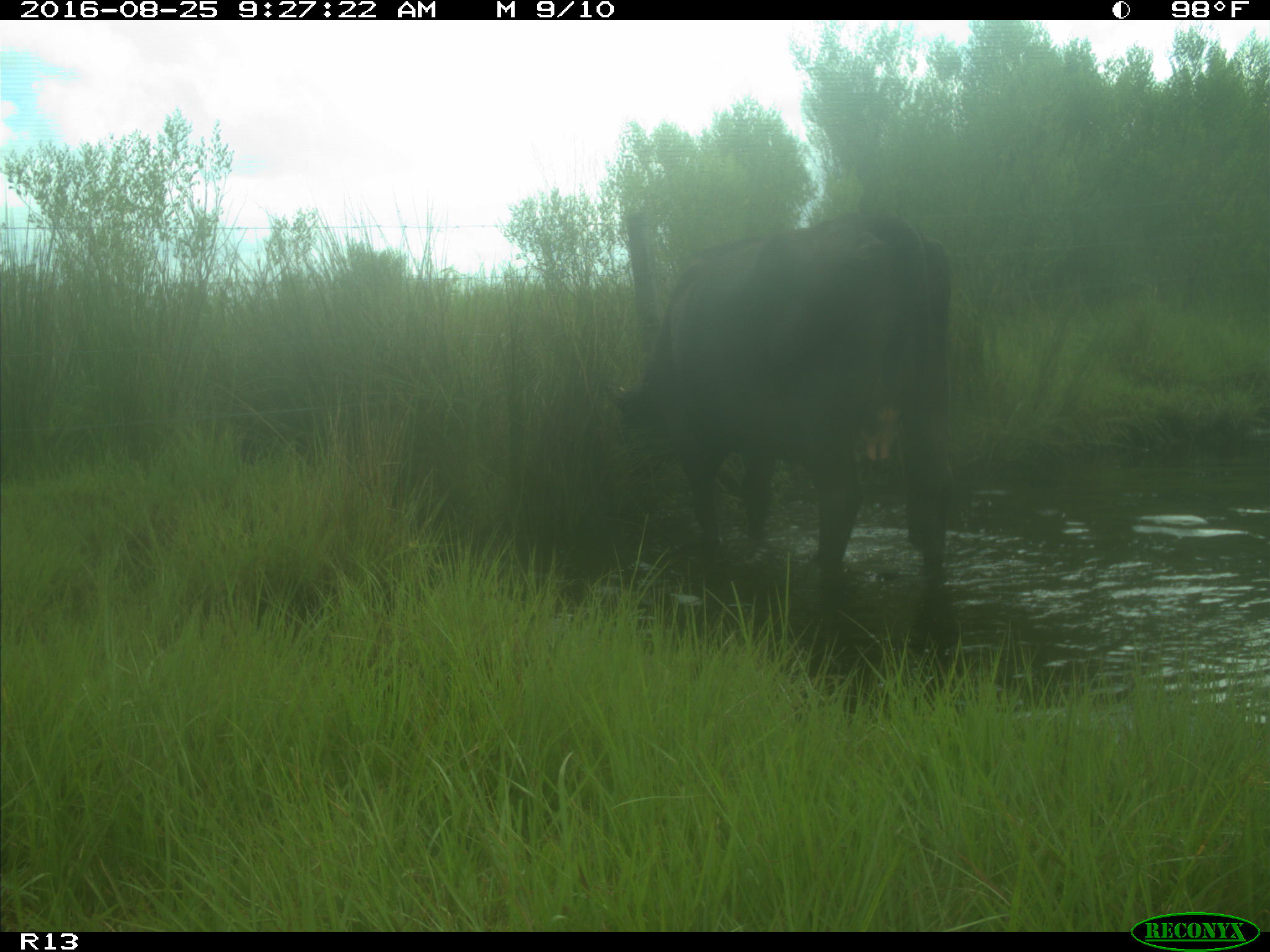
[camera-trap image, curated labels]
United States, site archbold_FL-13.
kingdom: Animalia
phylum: Chordata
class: Mammalia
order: Artiodactyla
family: Bovidae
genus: Bos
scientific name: Bos taurus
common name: domestic cow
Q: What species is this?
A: Bos taurus (domestic cow).